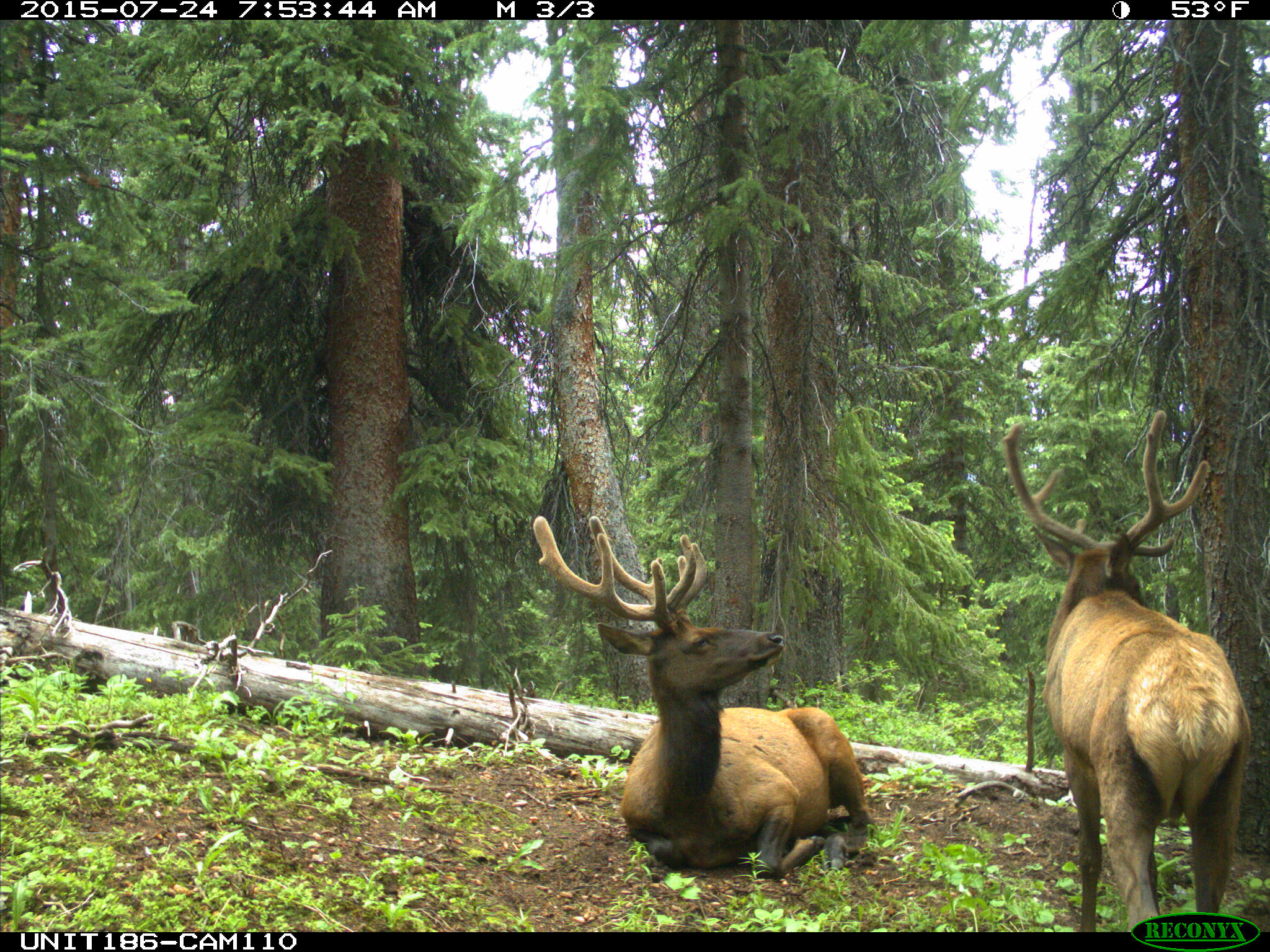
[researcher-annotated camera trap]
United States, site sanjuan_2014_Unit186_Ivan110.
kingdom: Animalia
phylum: Chordata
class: Mammalia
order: Artiodactyla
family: Cervidae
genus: Cervus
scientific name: Cervus elaphus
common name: red deer